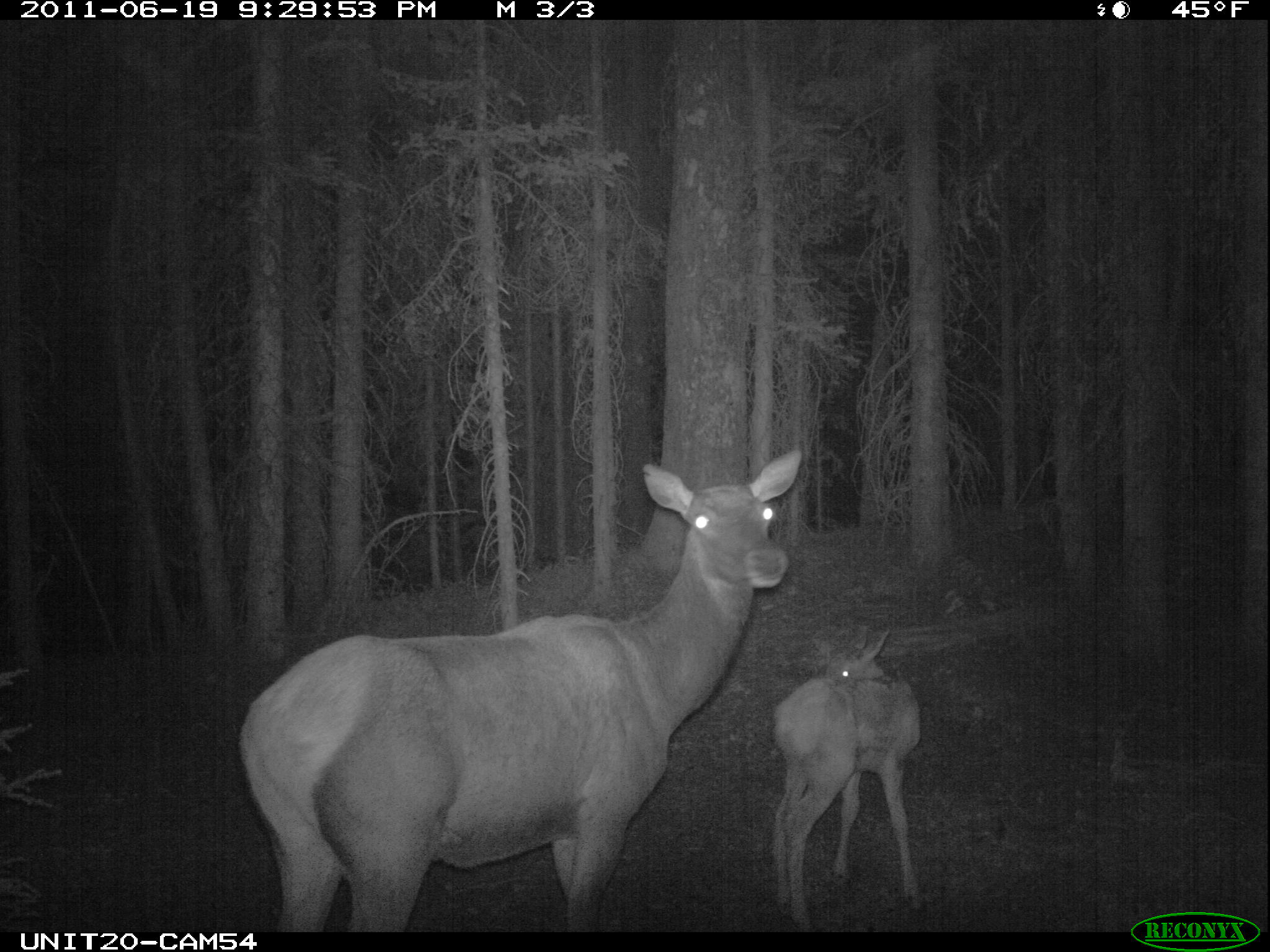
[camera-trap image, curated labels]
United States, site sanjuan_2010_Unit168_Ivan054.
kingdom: Animalia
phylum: Chordata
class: Mammalia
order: Artiodactyla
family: Cervidae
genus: Cervus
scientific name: Cervus elaphus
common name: red deer